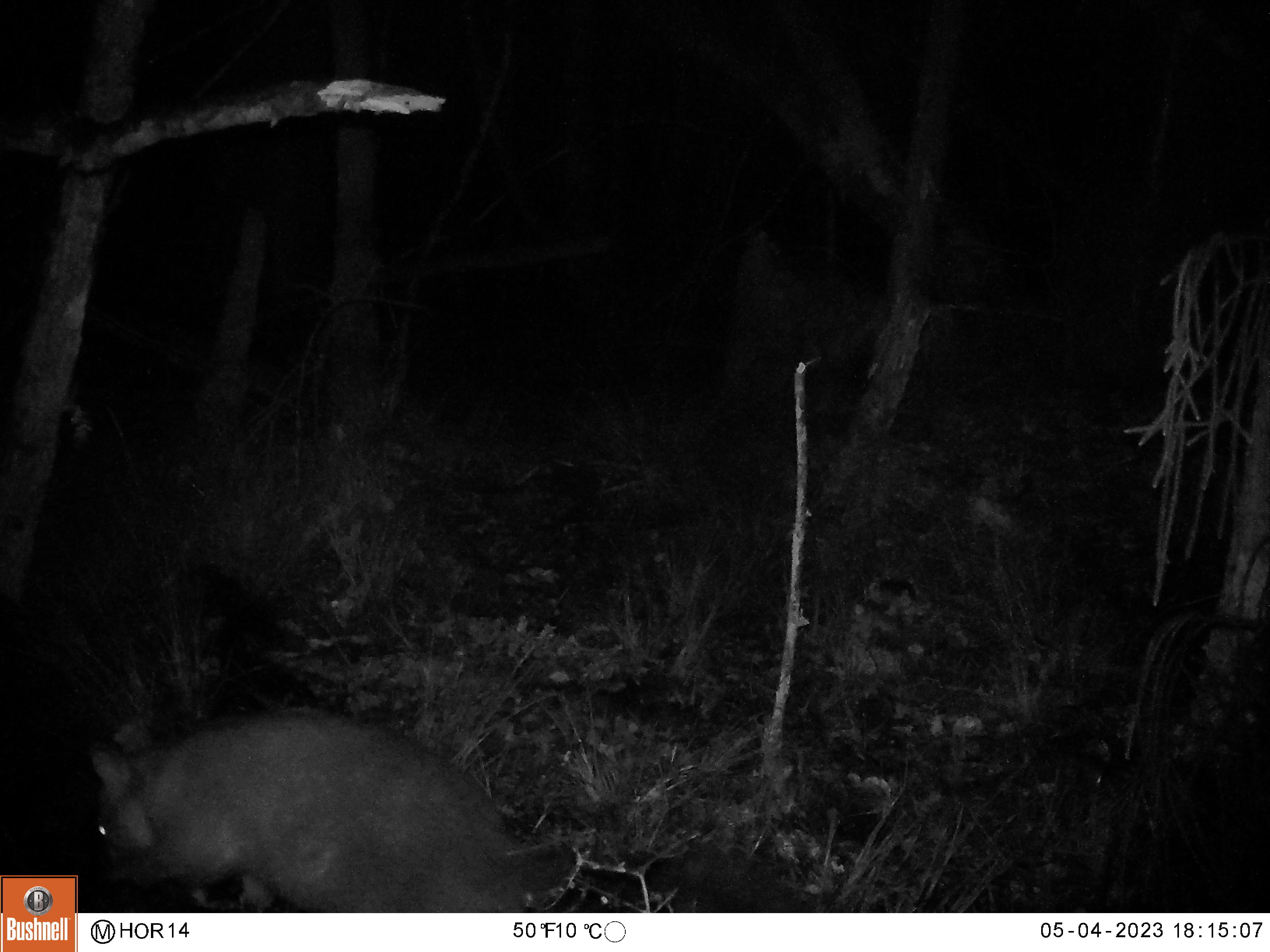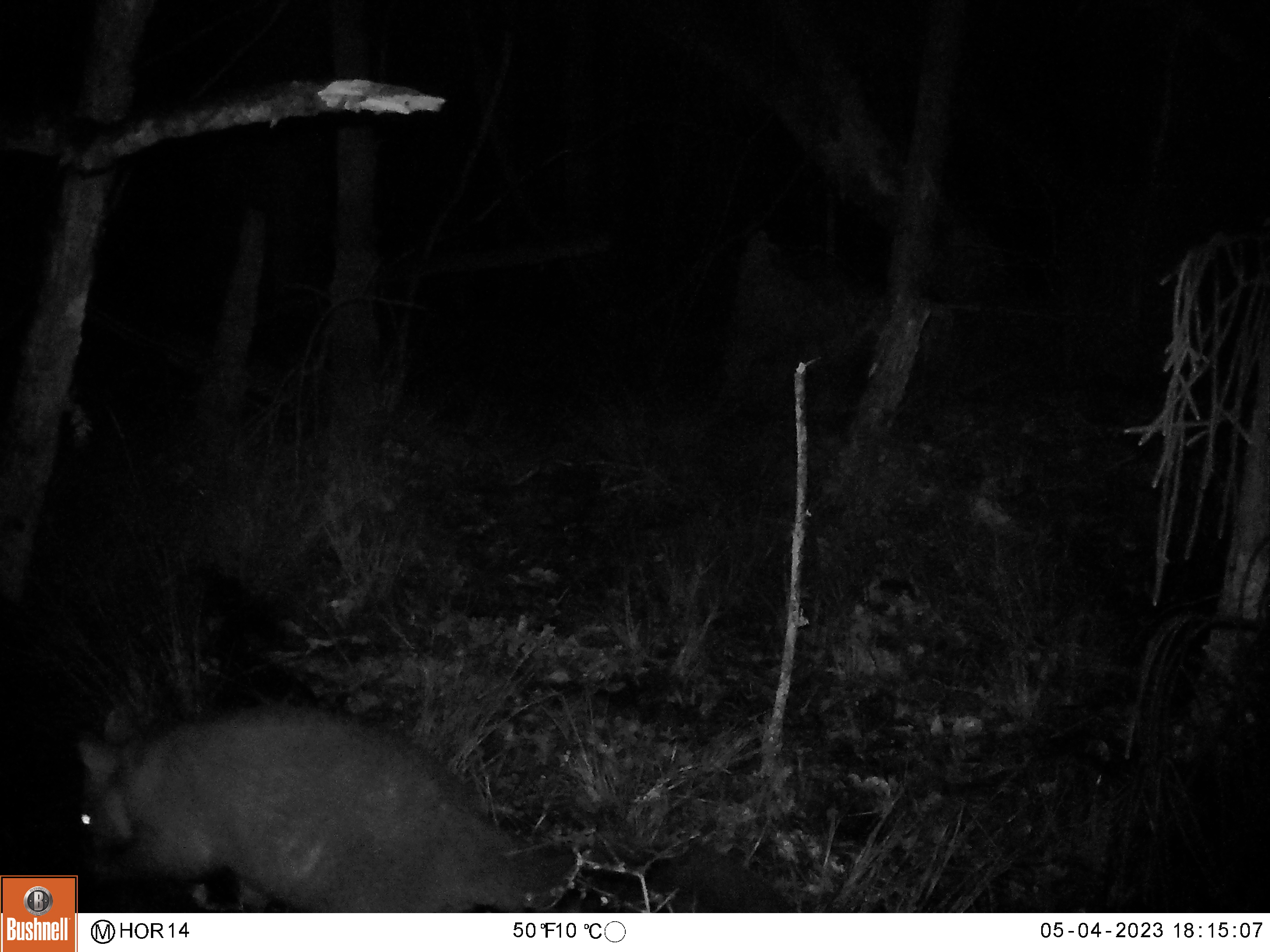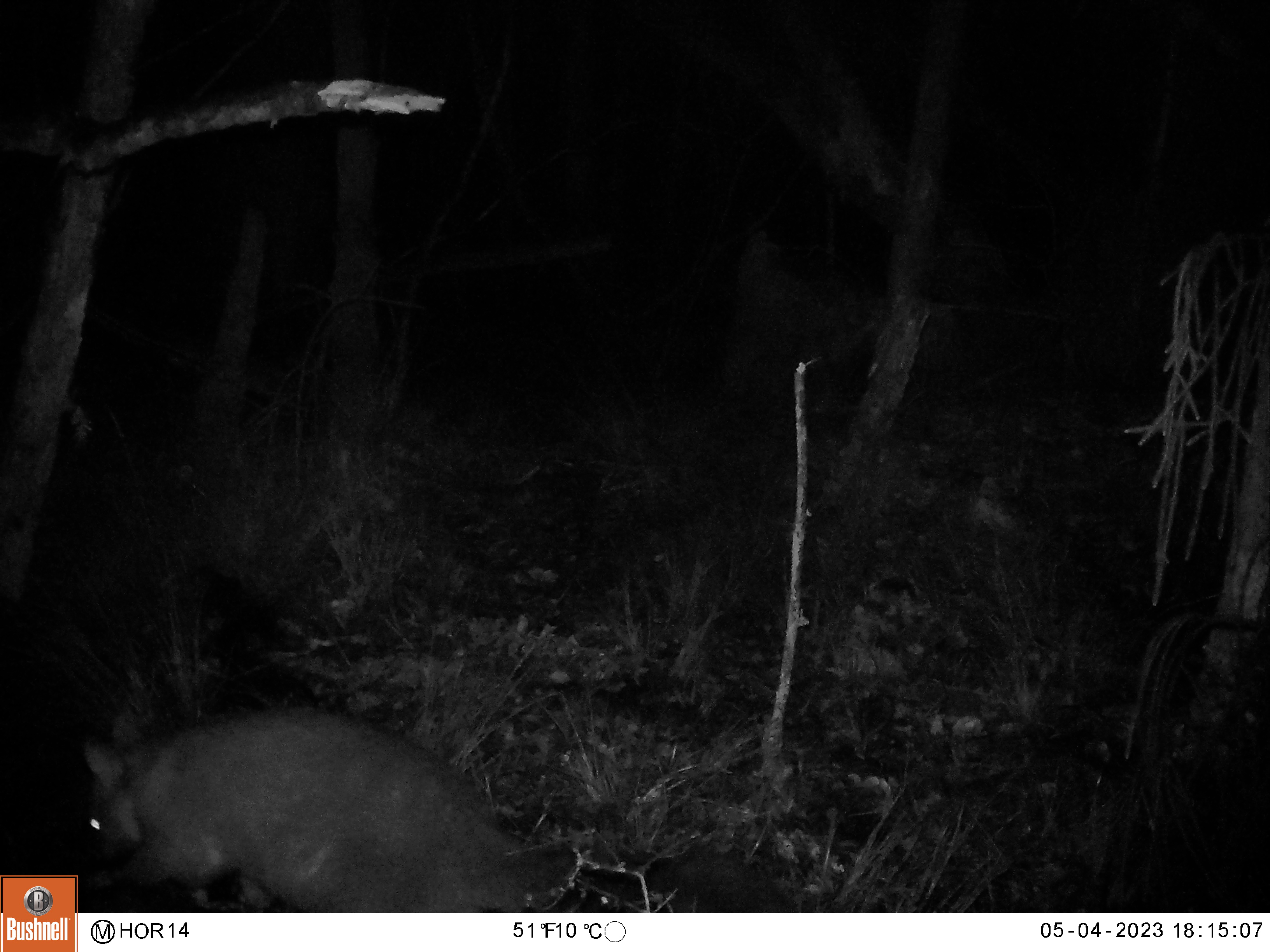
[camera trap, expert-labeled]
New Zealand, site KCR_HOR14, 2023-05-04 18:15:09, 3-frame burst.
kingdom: Animalia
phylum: Chordata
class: Mammalia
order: Diprotodontia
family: Phalangeridae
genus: Trichosurus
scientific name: Trichosurus vulpecula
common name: common brushtail possum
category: possum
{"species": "possum (common brushtail possum) (Trichosurus vulpecula)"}